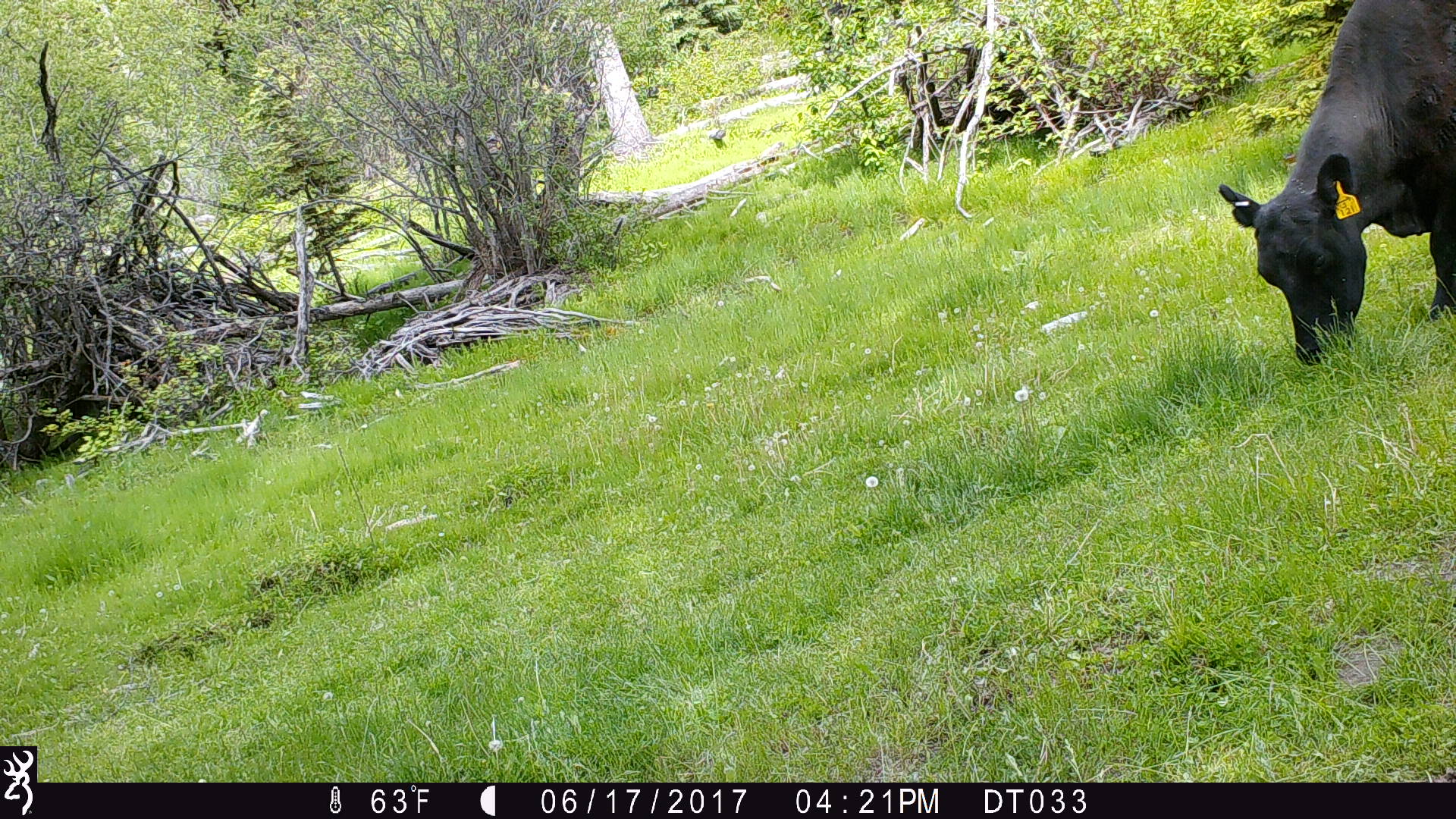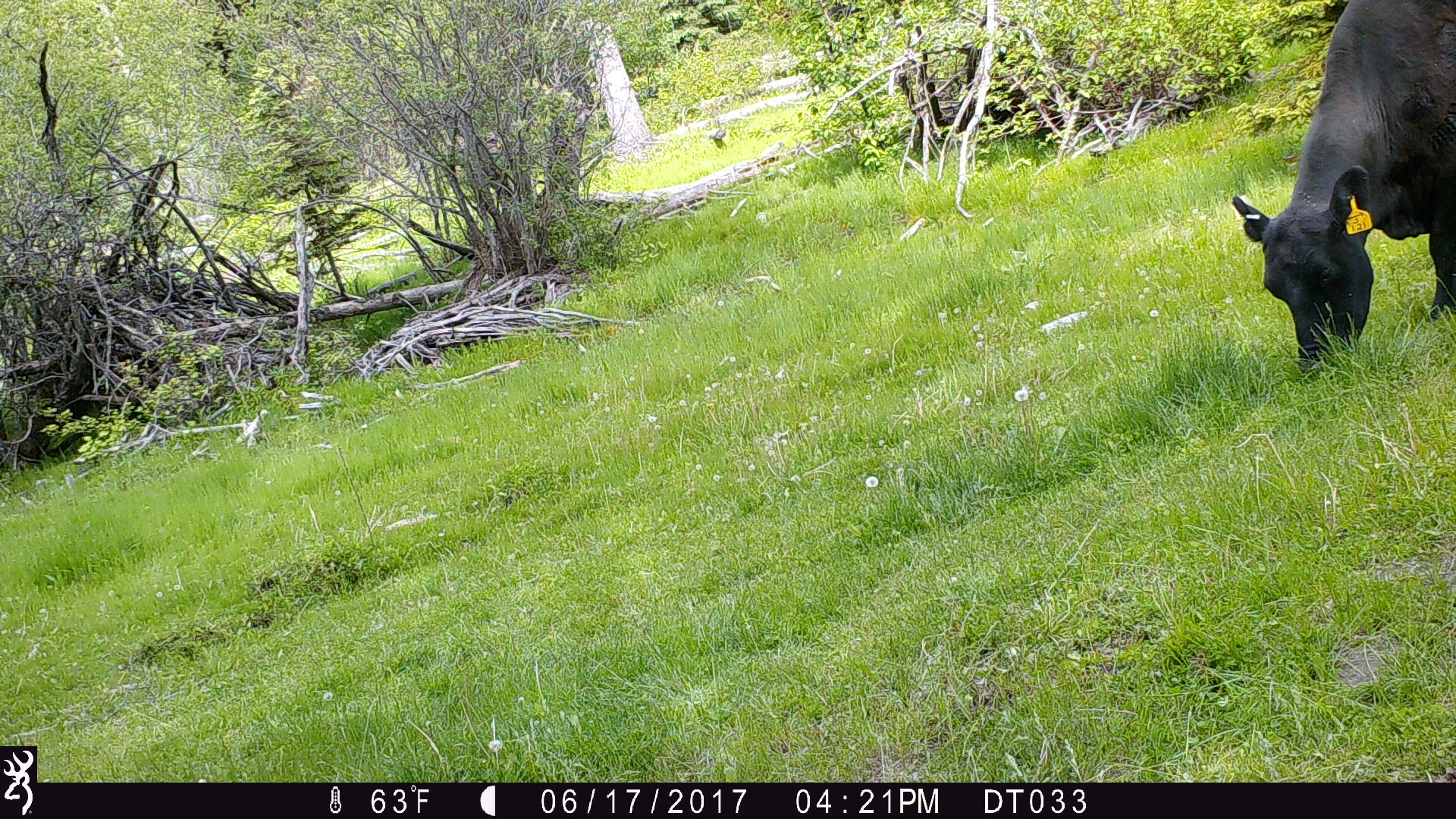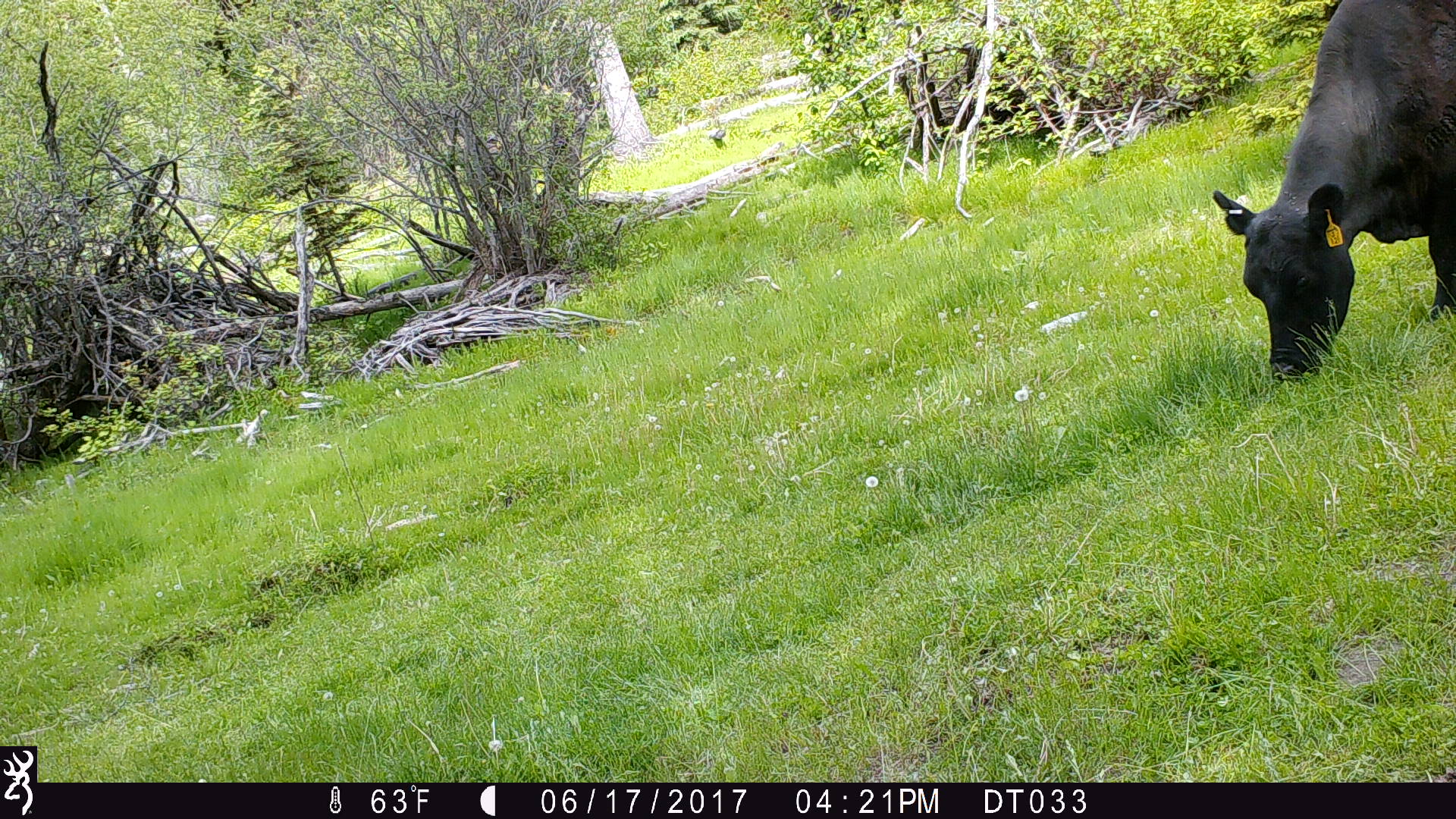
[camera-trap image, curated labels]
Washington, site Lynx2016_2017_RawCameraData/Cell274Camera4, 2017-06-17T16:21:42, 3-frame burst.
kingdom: Animalia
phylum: Chordata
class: Mammalia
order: Artiodactyla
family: Bovidae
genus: Bos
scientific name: Bos taurus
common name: domestic cattle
Domestic cattle (Bos taurus). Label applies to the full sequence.